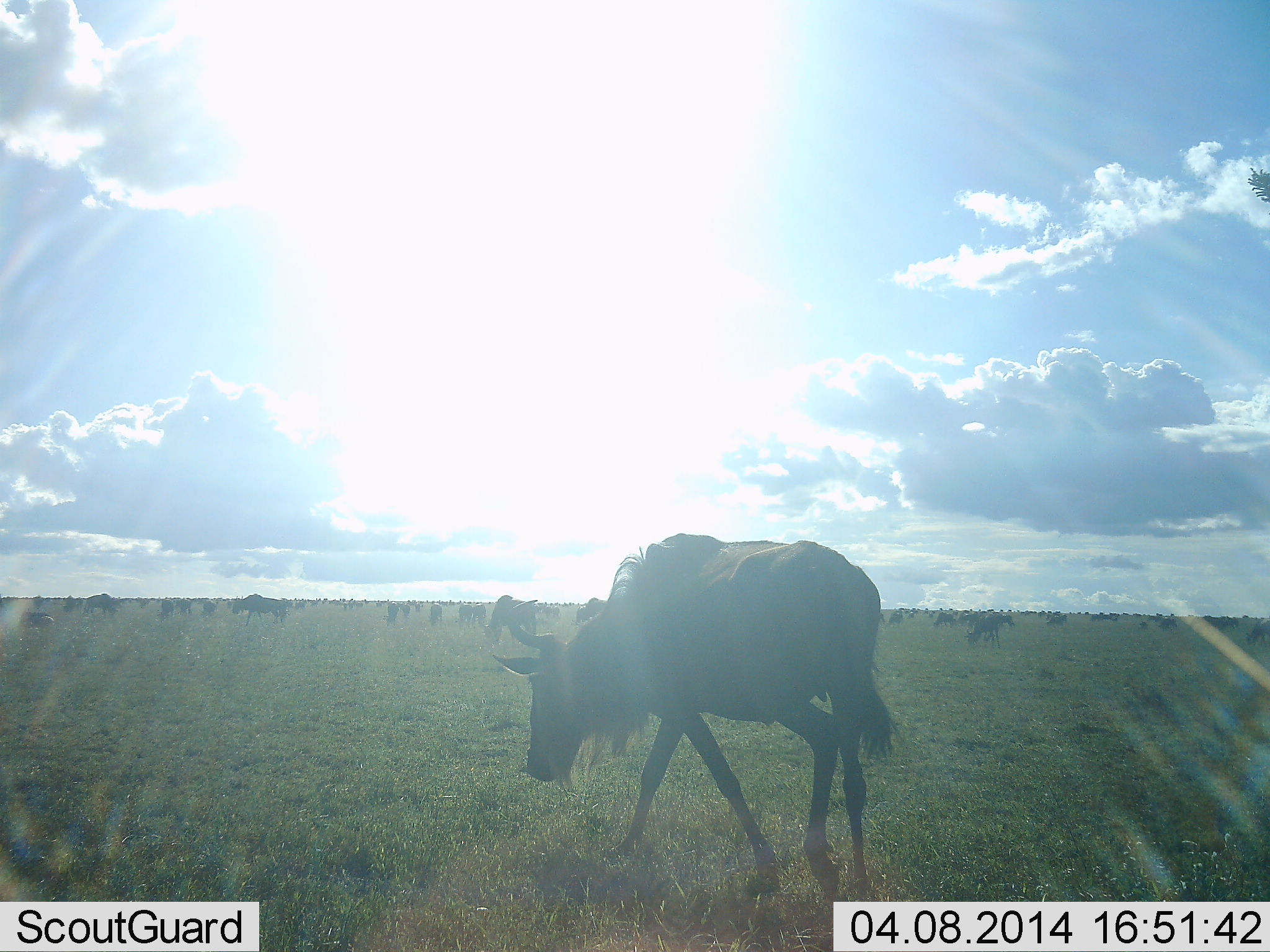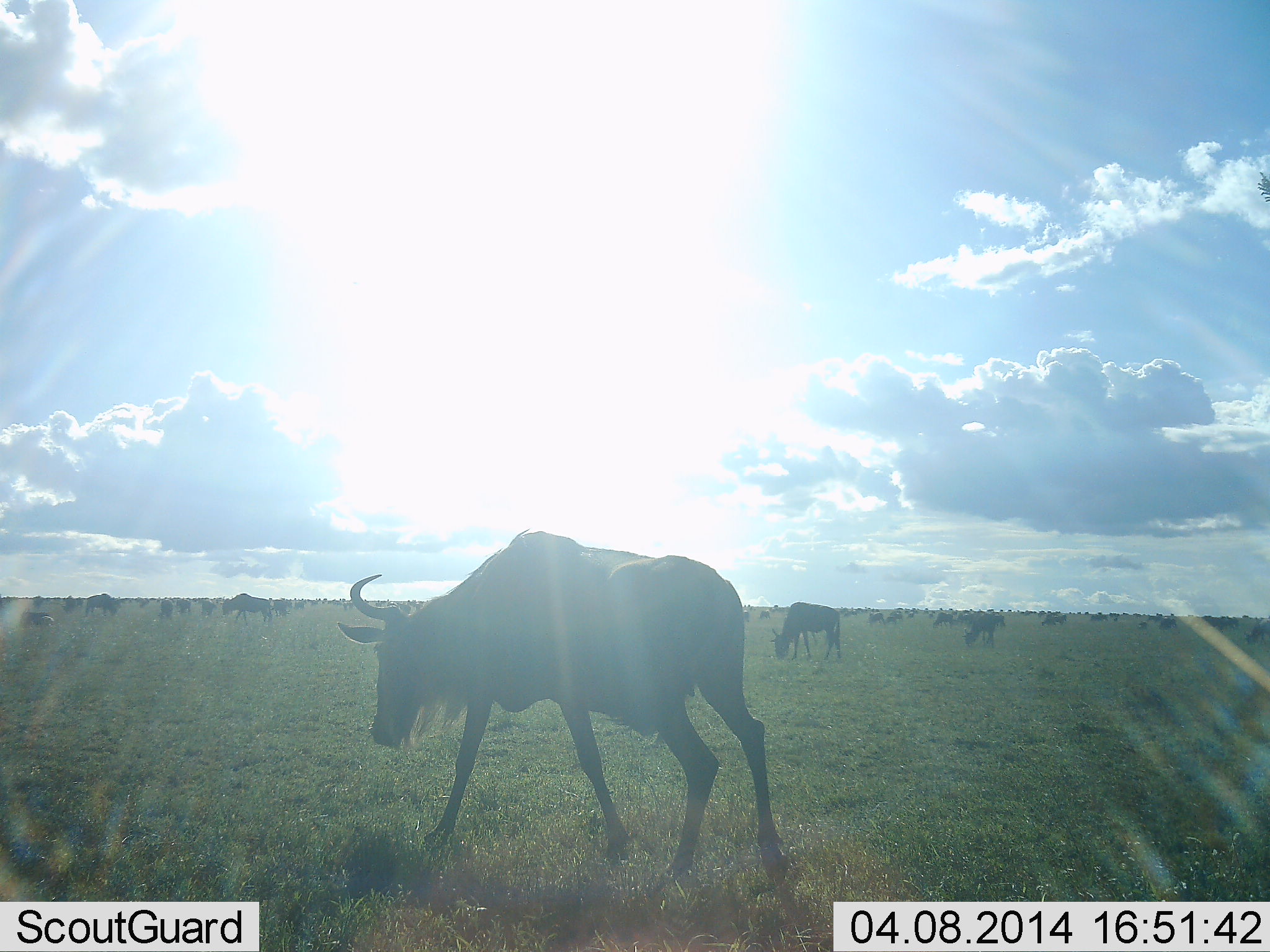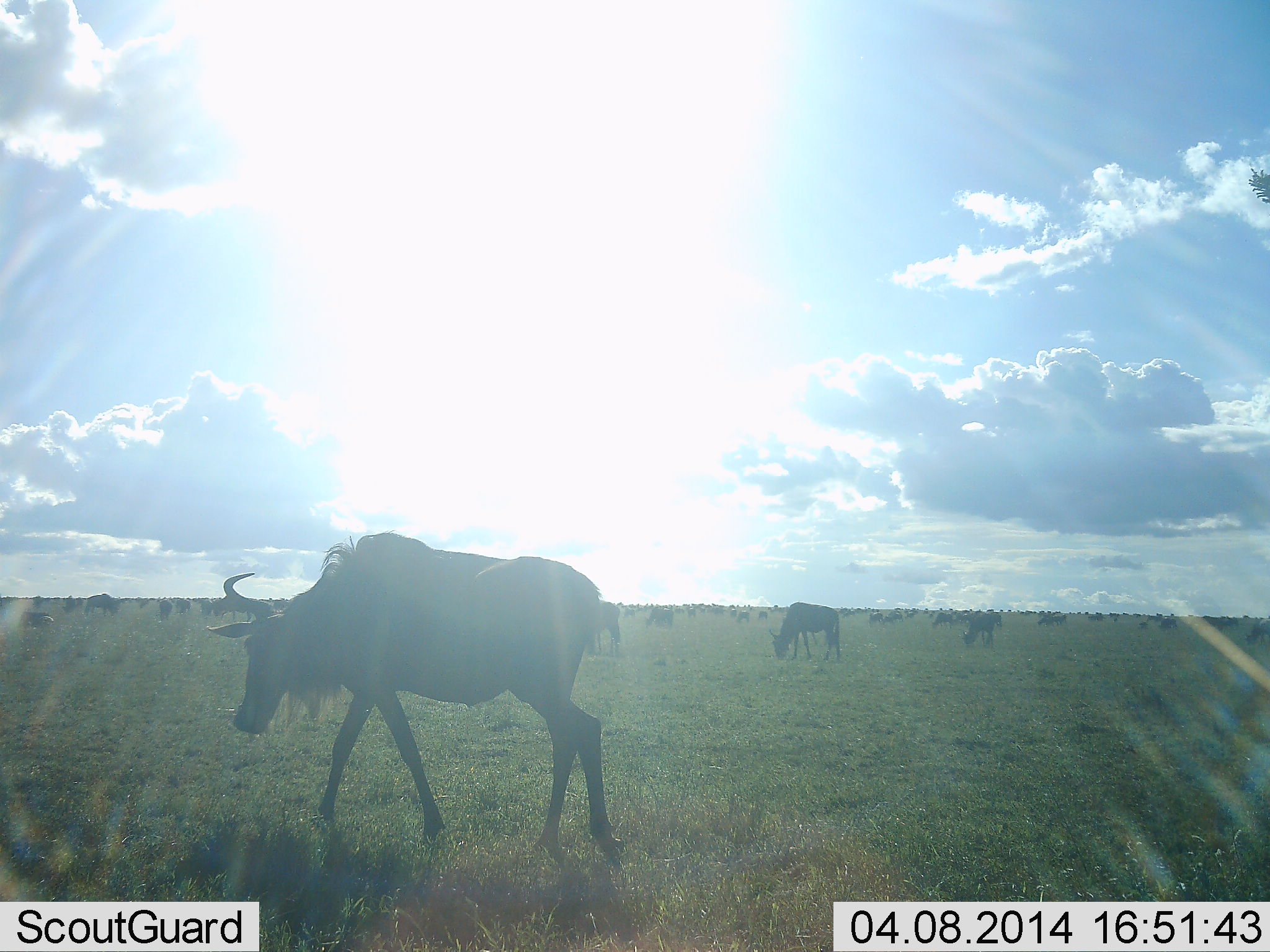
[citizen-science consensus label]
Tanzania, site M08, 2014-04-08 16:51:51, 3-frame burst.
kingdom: Animalia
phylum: Chordata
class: Mammalia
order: Artiodactyla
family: Bovidae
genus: Connochaetes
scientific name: Connochaetes taurinus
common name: blue wildebeest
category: wildebeest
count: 11-50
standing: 60%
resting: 20%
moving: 70%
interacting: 0%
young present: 0%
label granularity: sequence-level